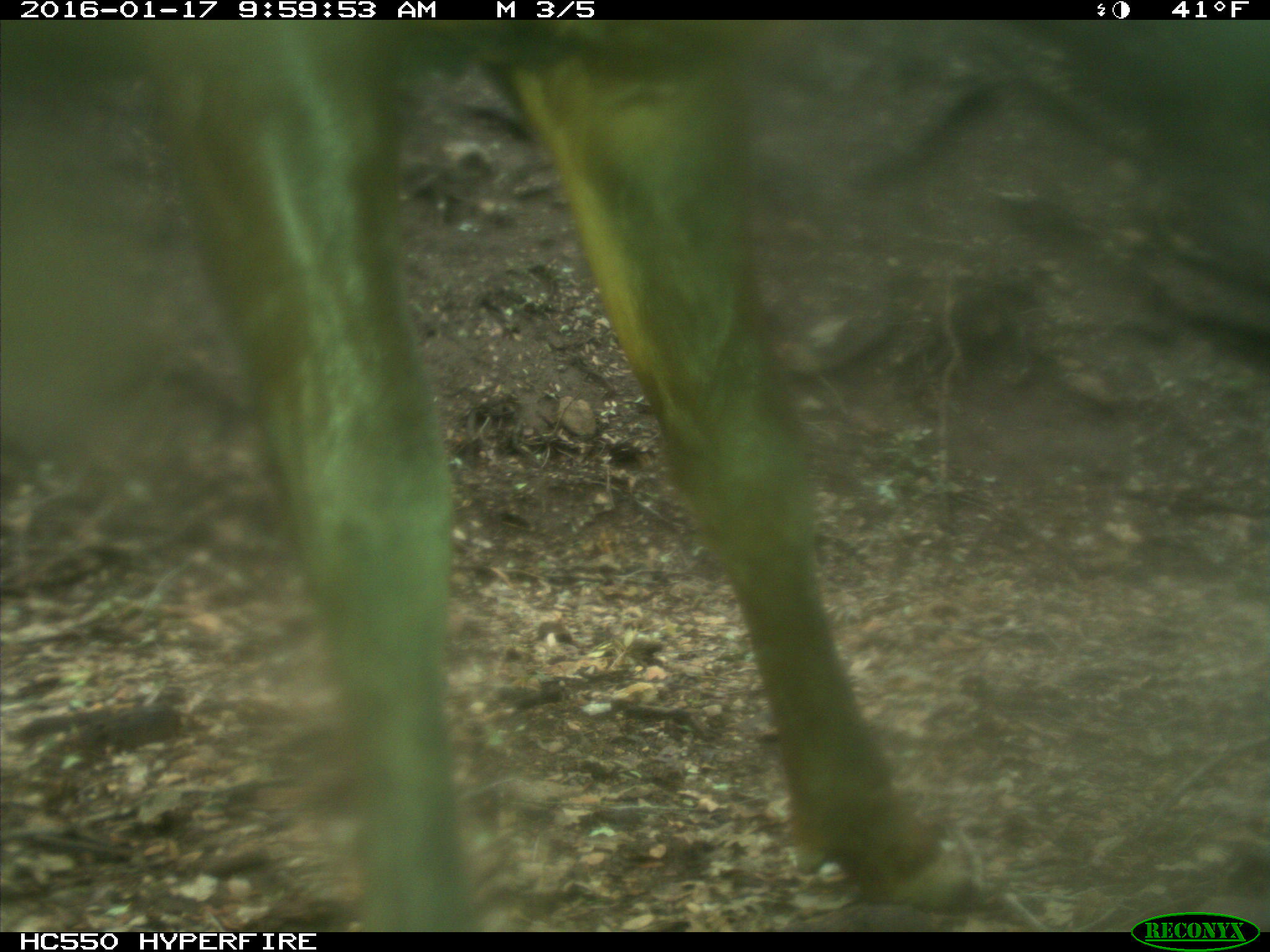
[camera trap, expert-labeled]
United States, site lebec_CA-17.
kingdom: Animalia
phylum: Chordata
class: Mammalia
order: Artiodactyla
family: Cervidae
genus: Cervus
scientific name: Cervus canadensis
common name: elk